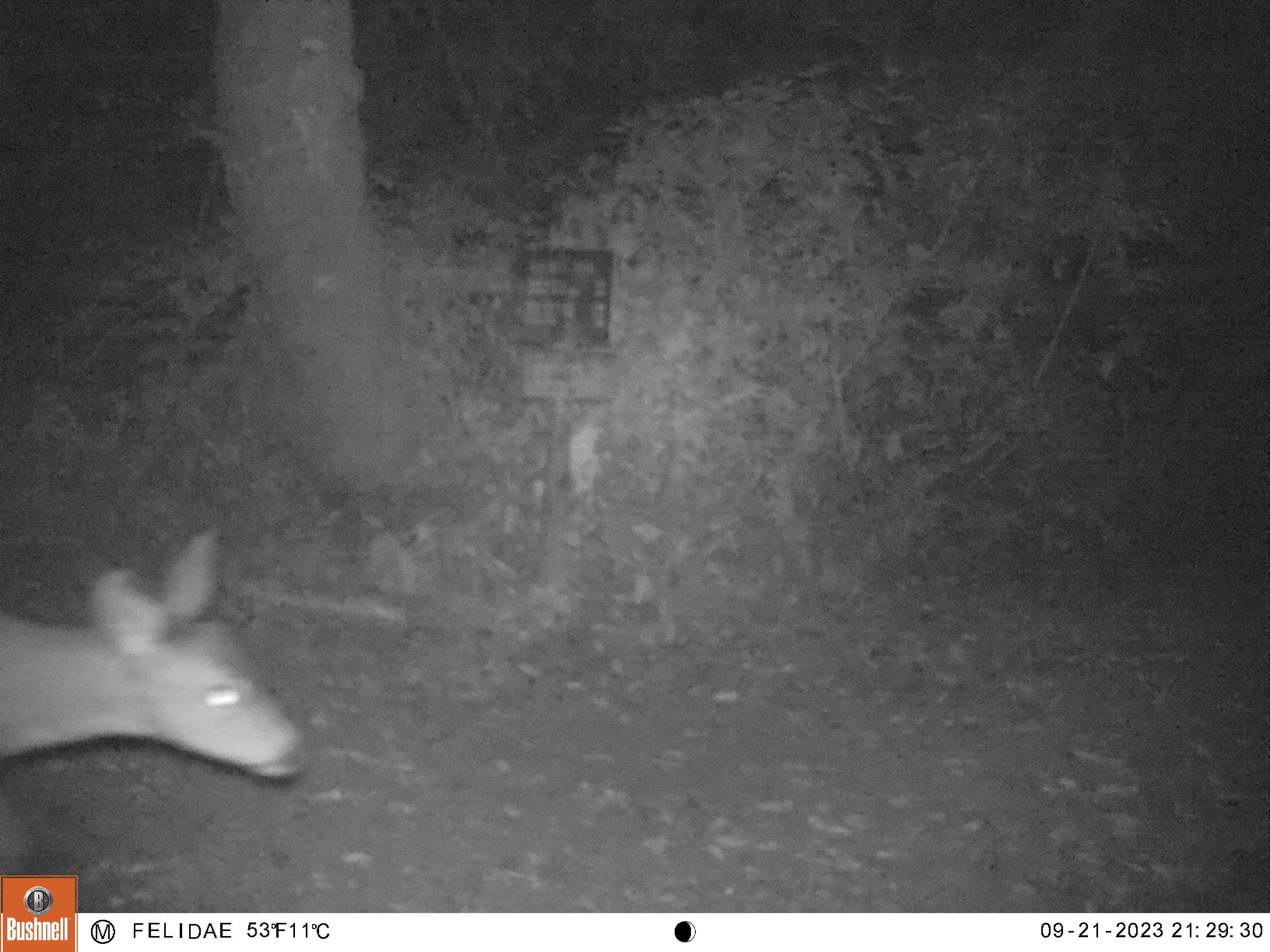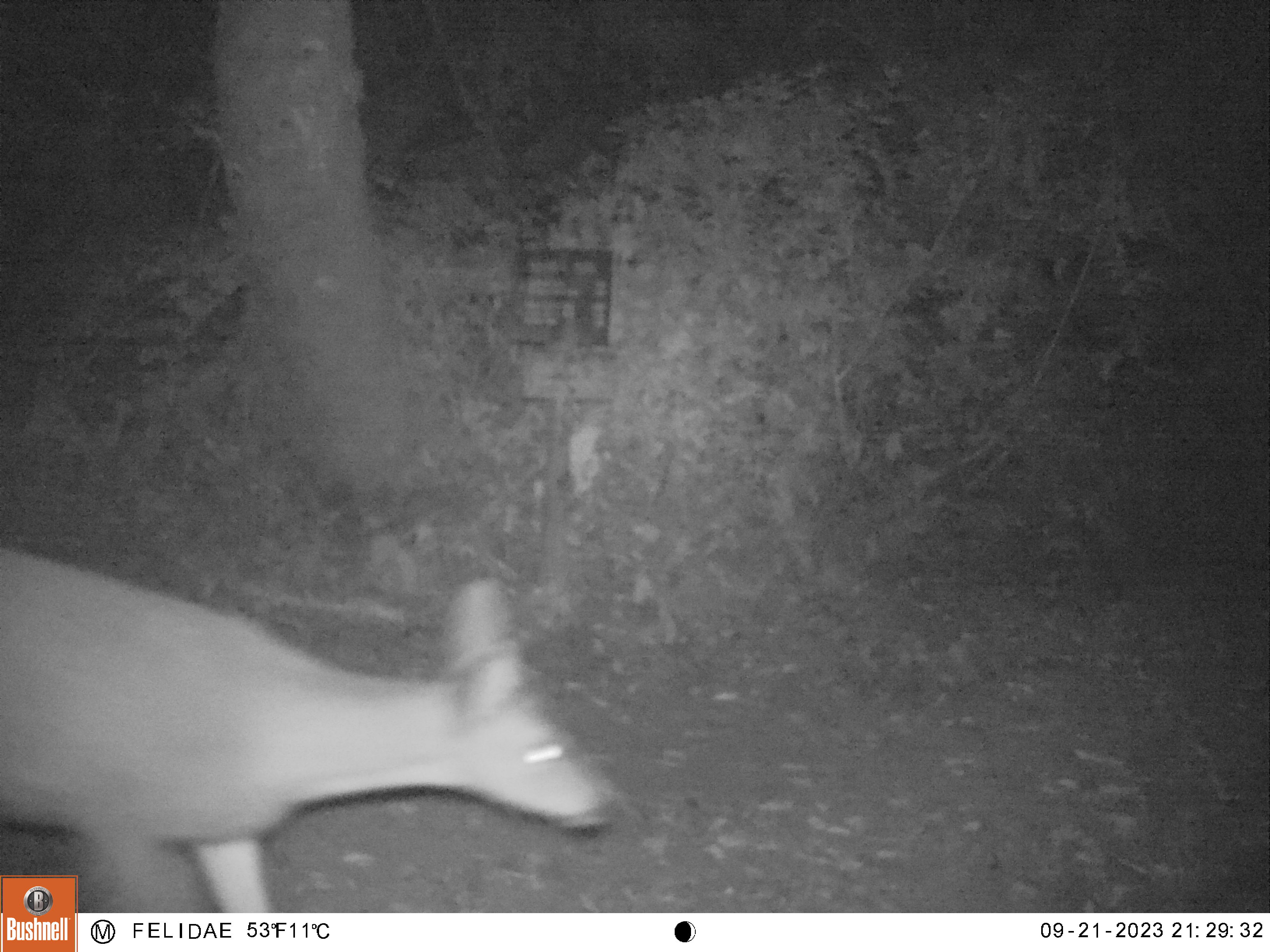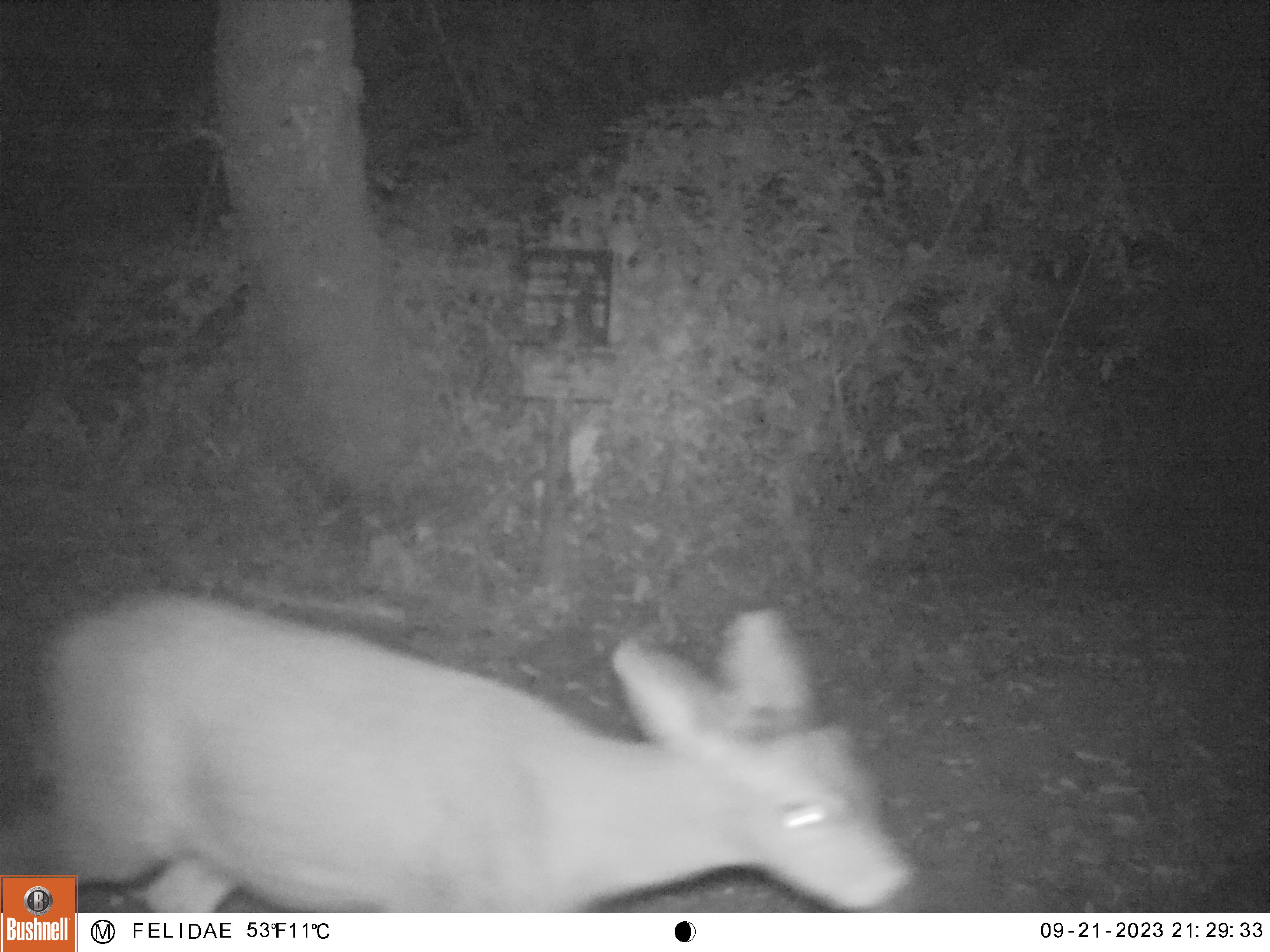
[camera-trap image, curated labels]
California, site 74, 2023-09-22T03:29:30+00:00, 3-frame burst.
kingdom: Animalia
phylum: Chordata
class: Mammalia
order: Artiodactyla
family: Cervidae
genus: Odocoileus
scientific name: Odocoileus hemionus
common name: mule deer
Mule deer (Odocoileus hemionus).